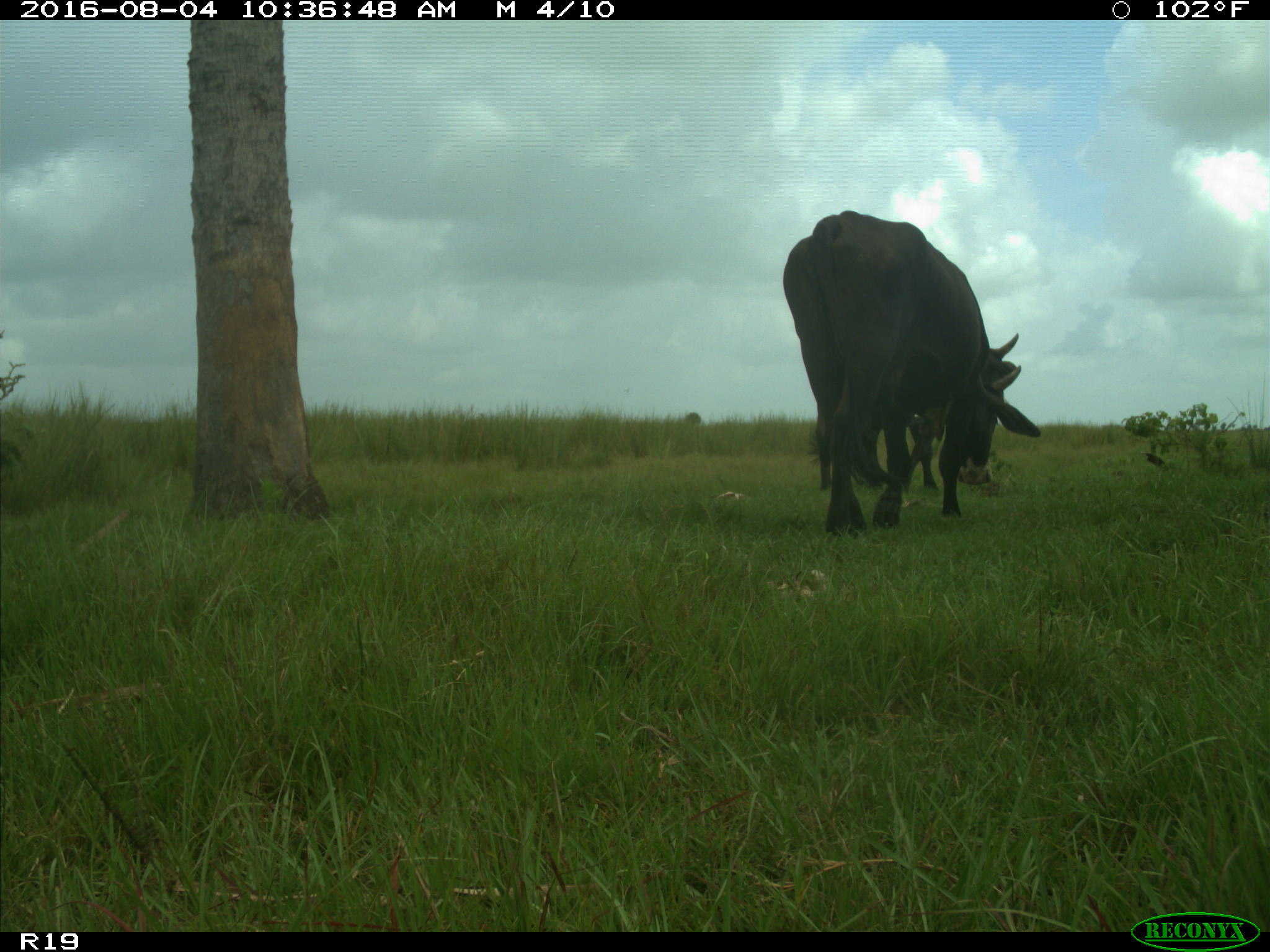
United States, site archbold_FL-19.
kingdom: Animalia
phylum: Chordata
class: Mammalia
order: Artiodactyla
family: Bovidae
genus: Bos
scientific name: Bos taurus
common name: domestic cow